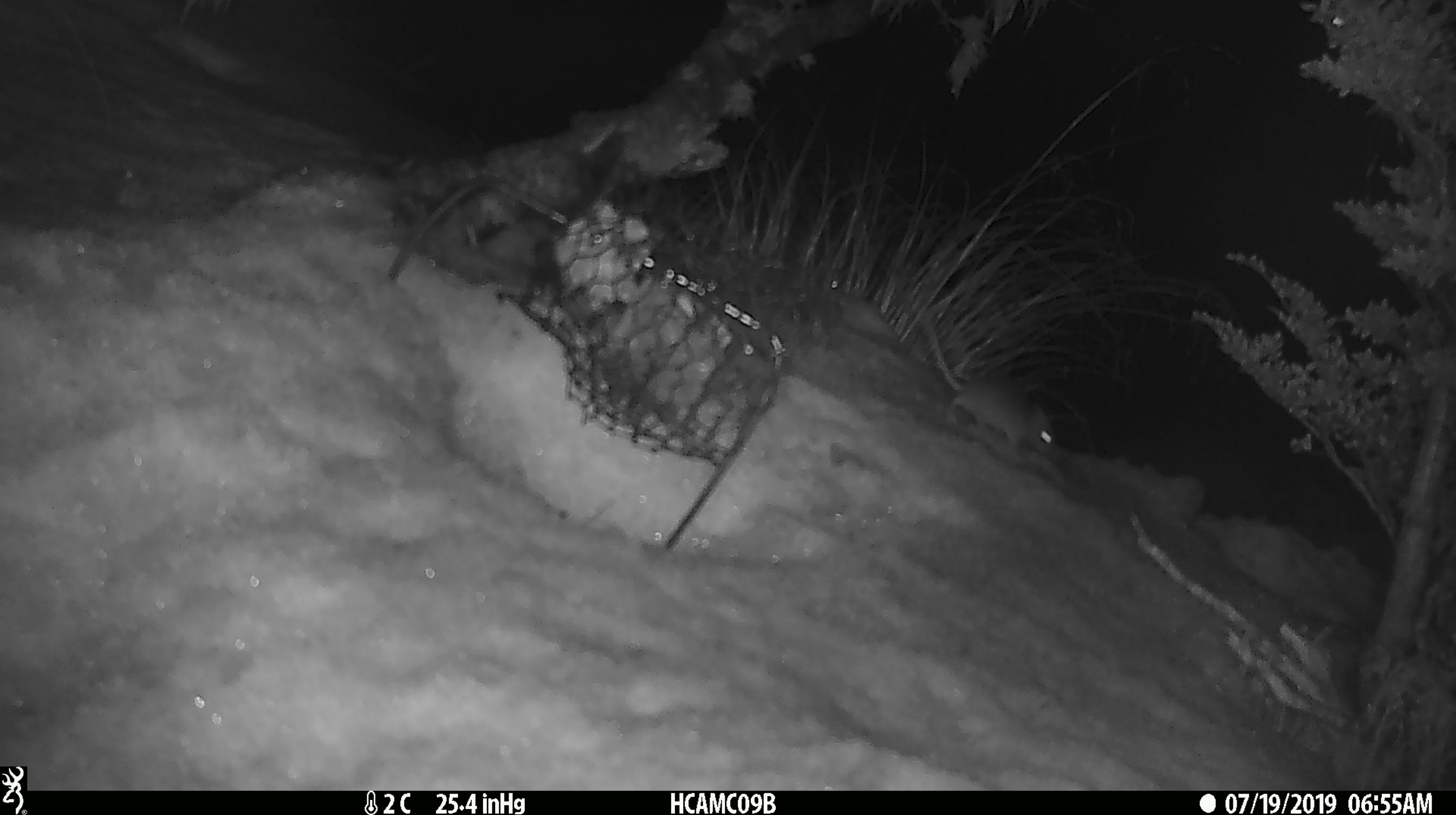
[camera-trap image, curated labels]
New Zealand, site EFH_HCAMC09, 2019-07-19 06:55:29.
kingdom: Animalia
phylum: Chordata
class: Mammalia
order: Rodentia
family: Muridae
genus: Mus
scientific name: Mus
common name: mouse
Mouse (Mus).